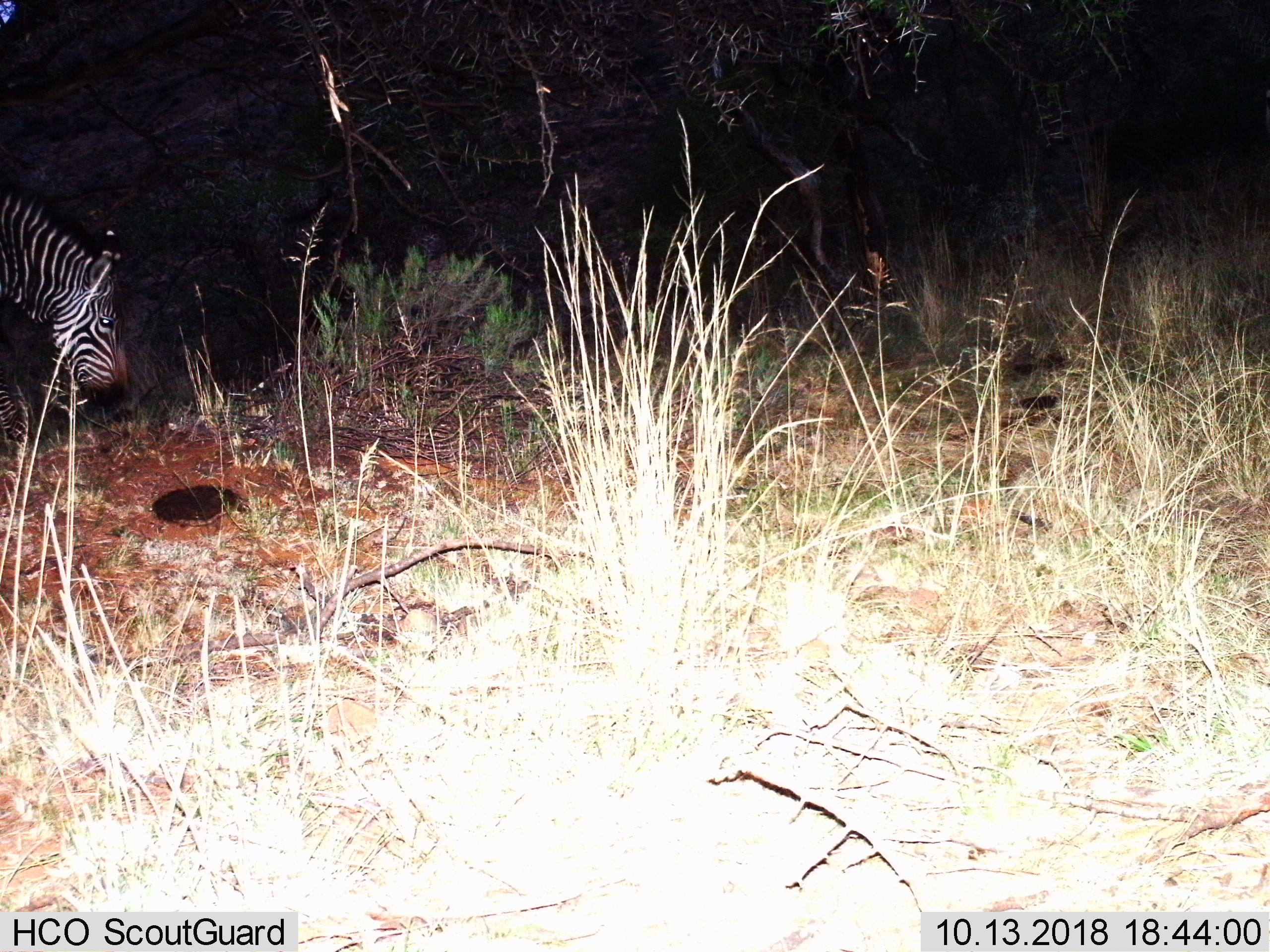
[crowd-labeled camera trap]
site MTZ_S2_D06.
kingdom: Animalia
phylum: Chordata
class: Mammalia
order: Perissodactyla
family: Equidae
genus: Equus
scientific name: Equus zebra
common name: mountain zebra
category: zebramountain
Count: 1.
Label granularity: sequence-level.